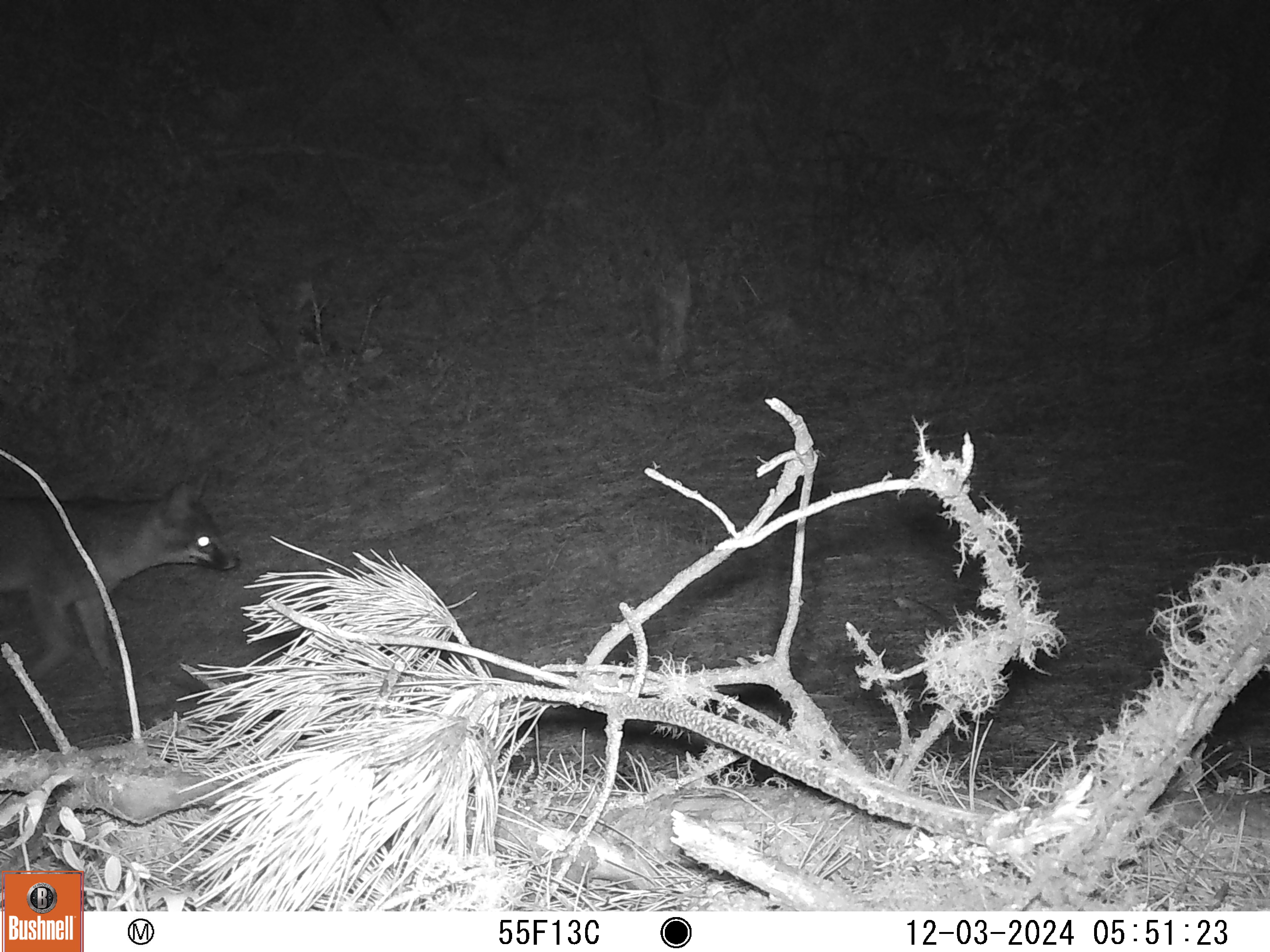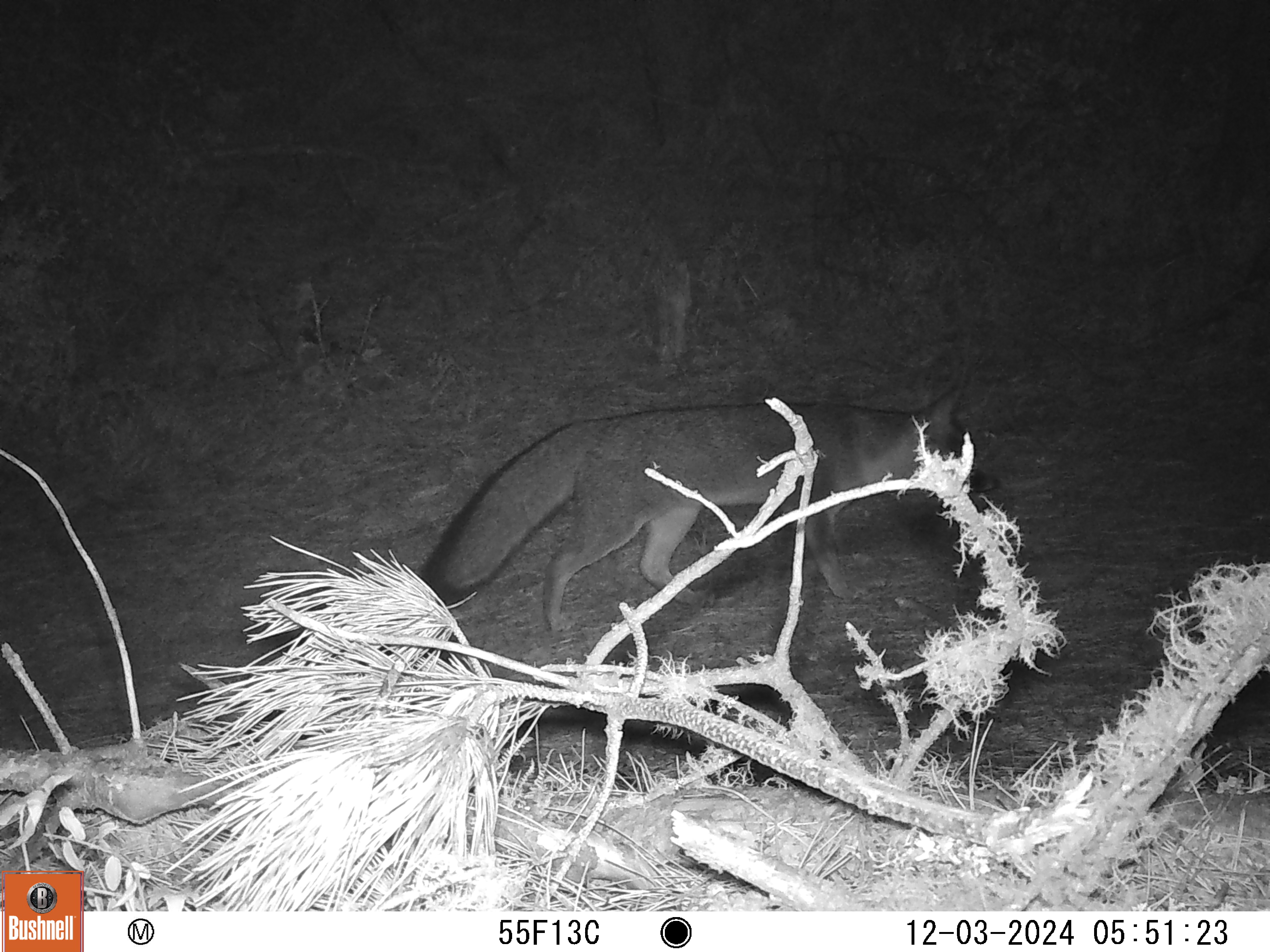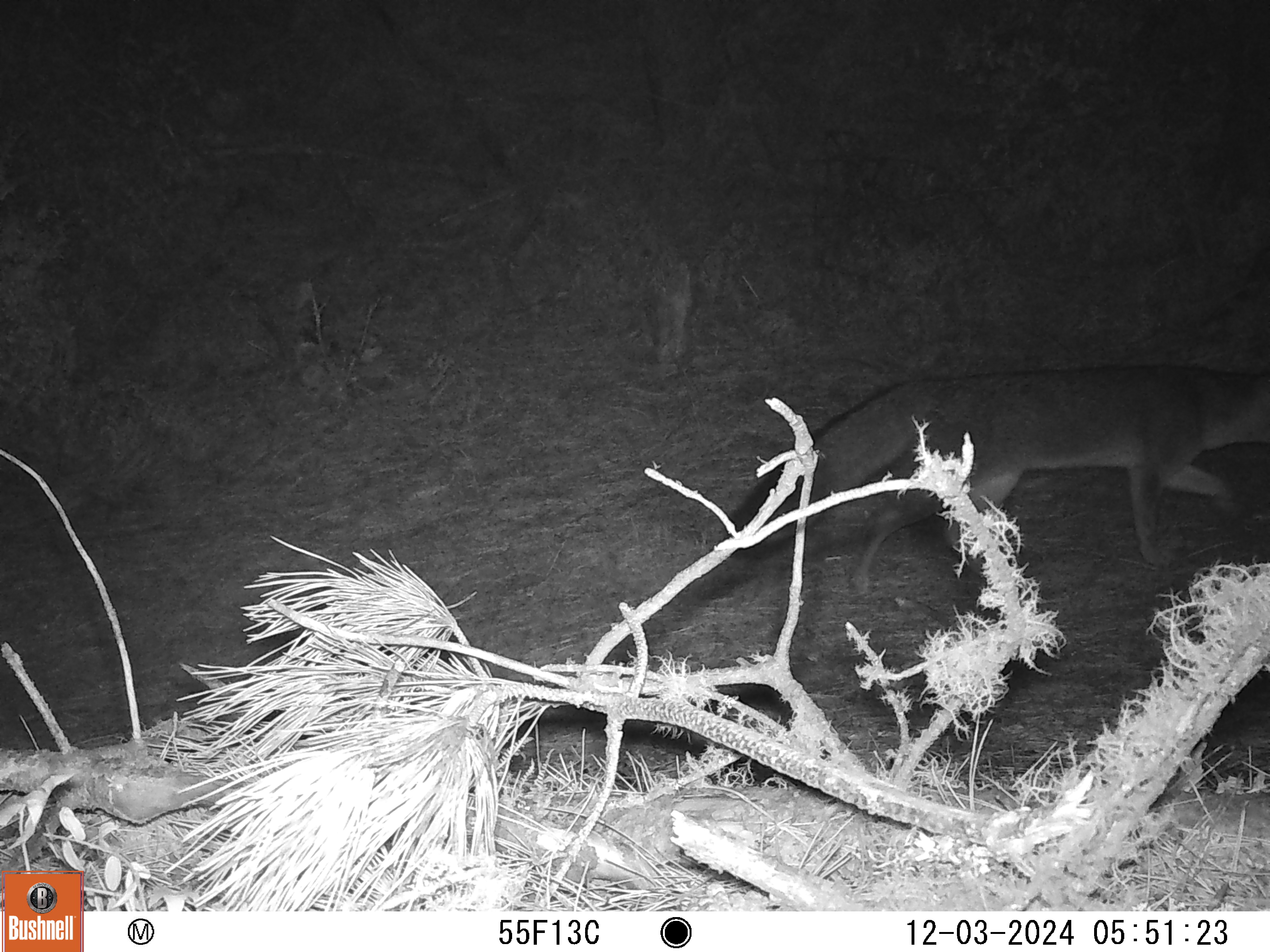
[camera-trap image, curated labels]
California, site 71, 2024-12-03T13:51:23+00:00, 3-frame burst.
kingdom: Animalia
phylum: Chordata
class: Mammalia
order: Carnivora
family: Canidae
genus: Urocyon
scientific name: Urocyon cinereoargenteus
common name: gray fox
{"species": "gray fox (Urocyon cinereoargenteus)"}